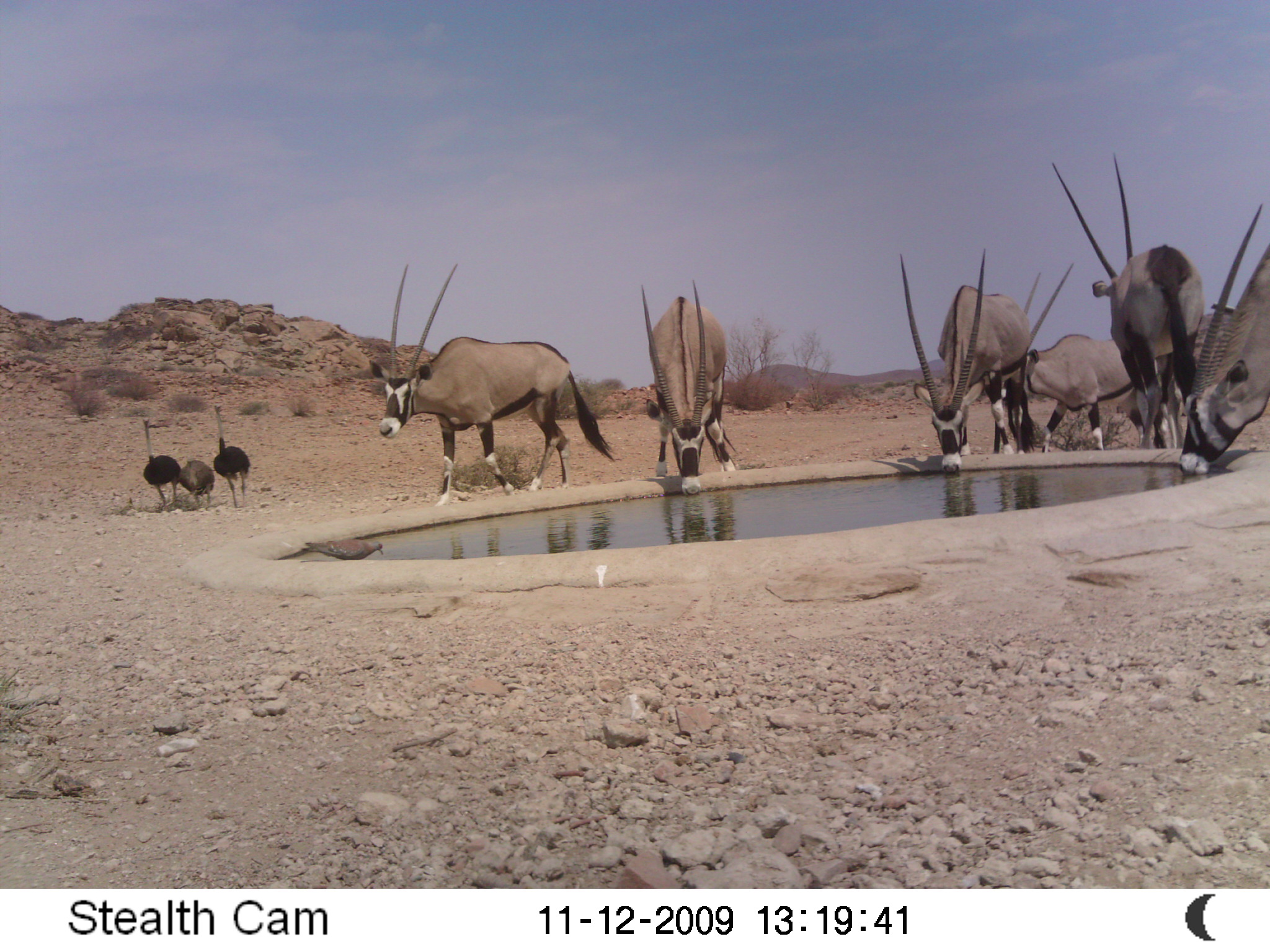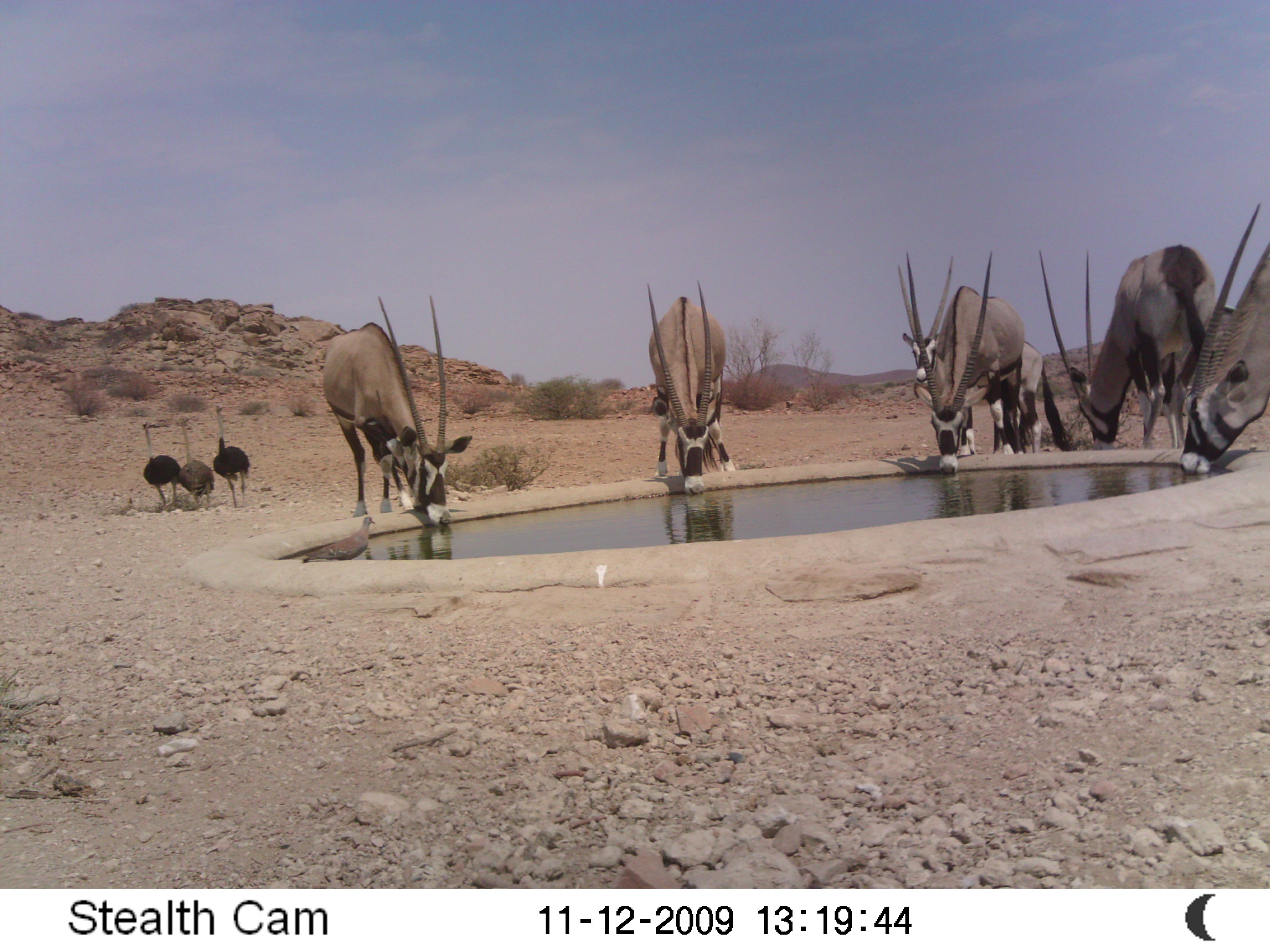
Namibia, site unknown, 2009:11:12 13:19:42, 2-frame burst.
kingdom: Animalia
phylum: Chordata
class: Mammalia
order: Artiodactyla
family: Bovidae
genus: Oryx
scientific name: Oryx gazella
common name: gemsbok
Oryx gazella (gemsbok).